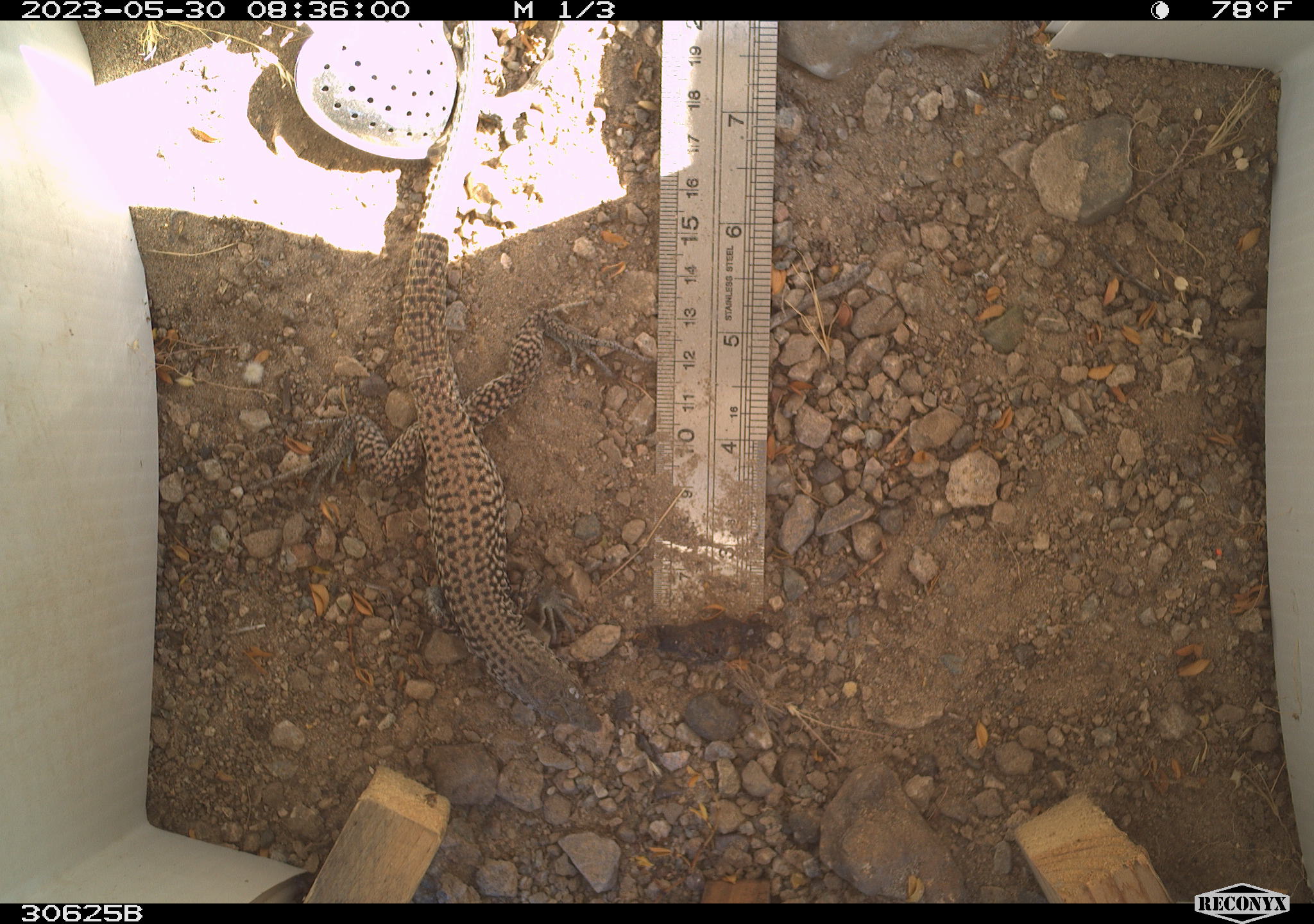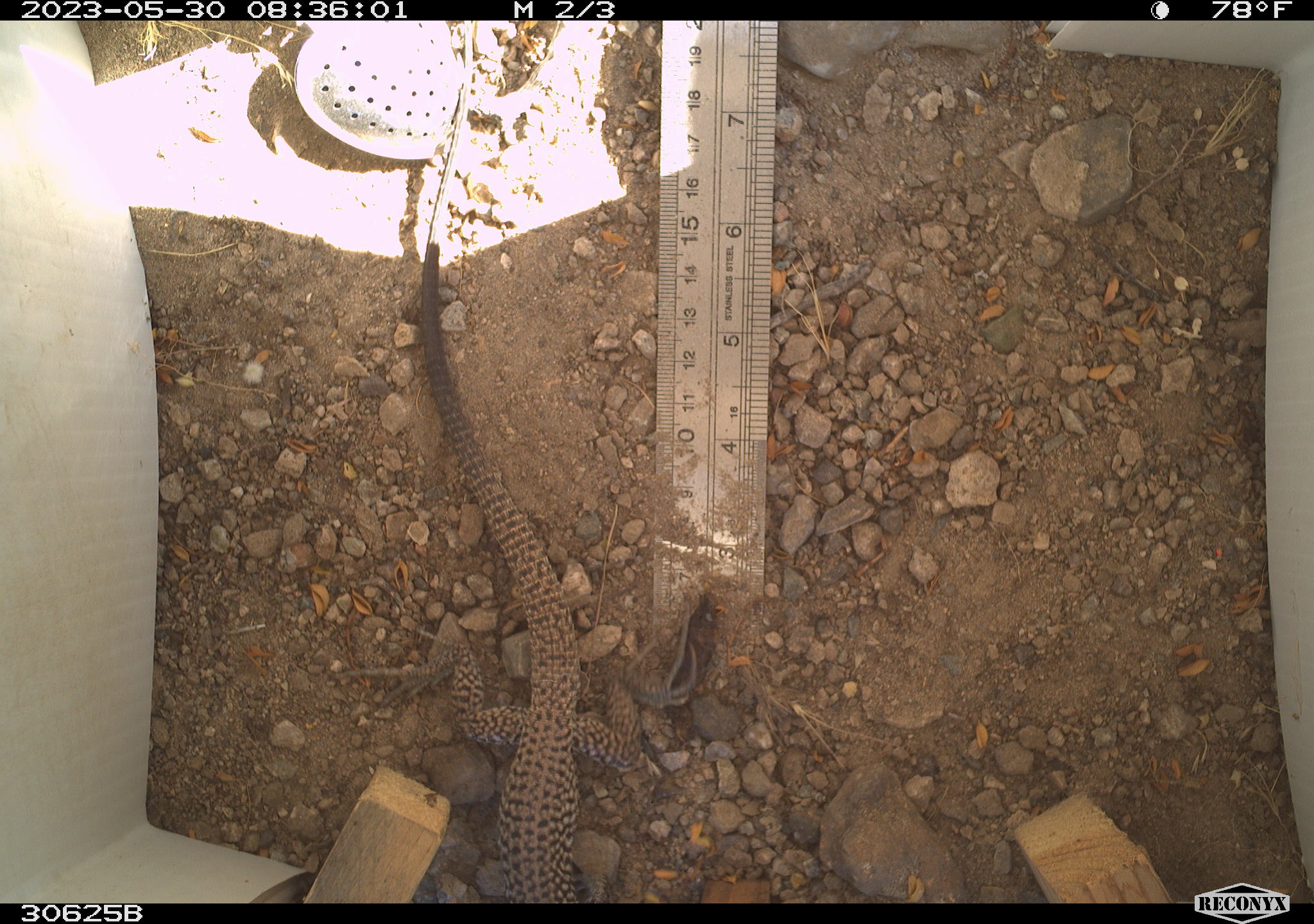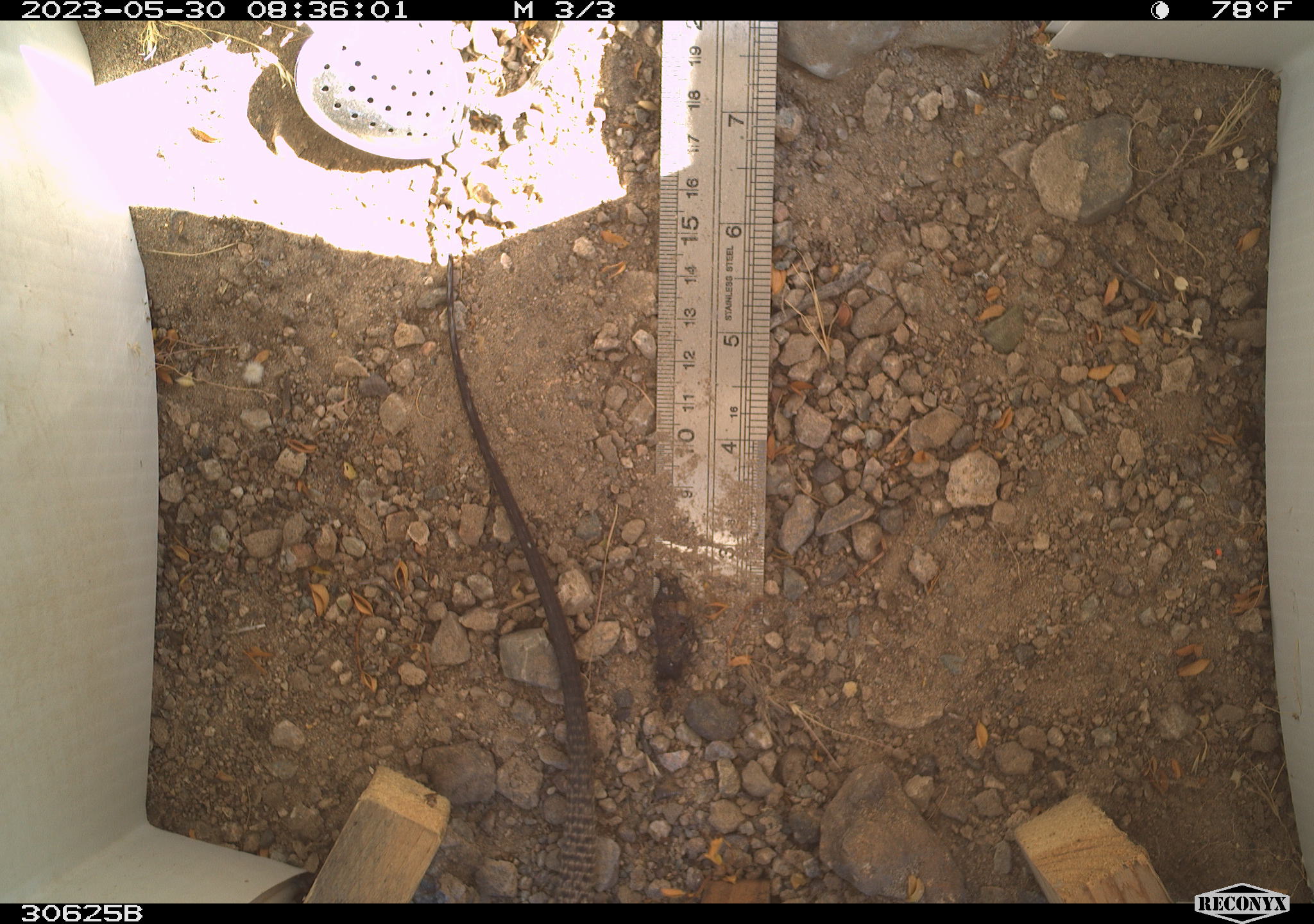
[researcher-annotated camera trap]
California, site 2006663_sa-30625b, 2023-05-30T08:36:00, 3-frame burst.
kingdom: Animalia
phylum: Chordata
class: Reptilia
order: Squamata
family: Teiidae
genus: Aspidoscelis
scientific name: Aspidoscelis tigris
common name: western whiptail